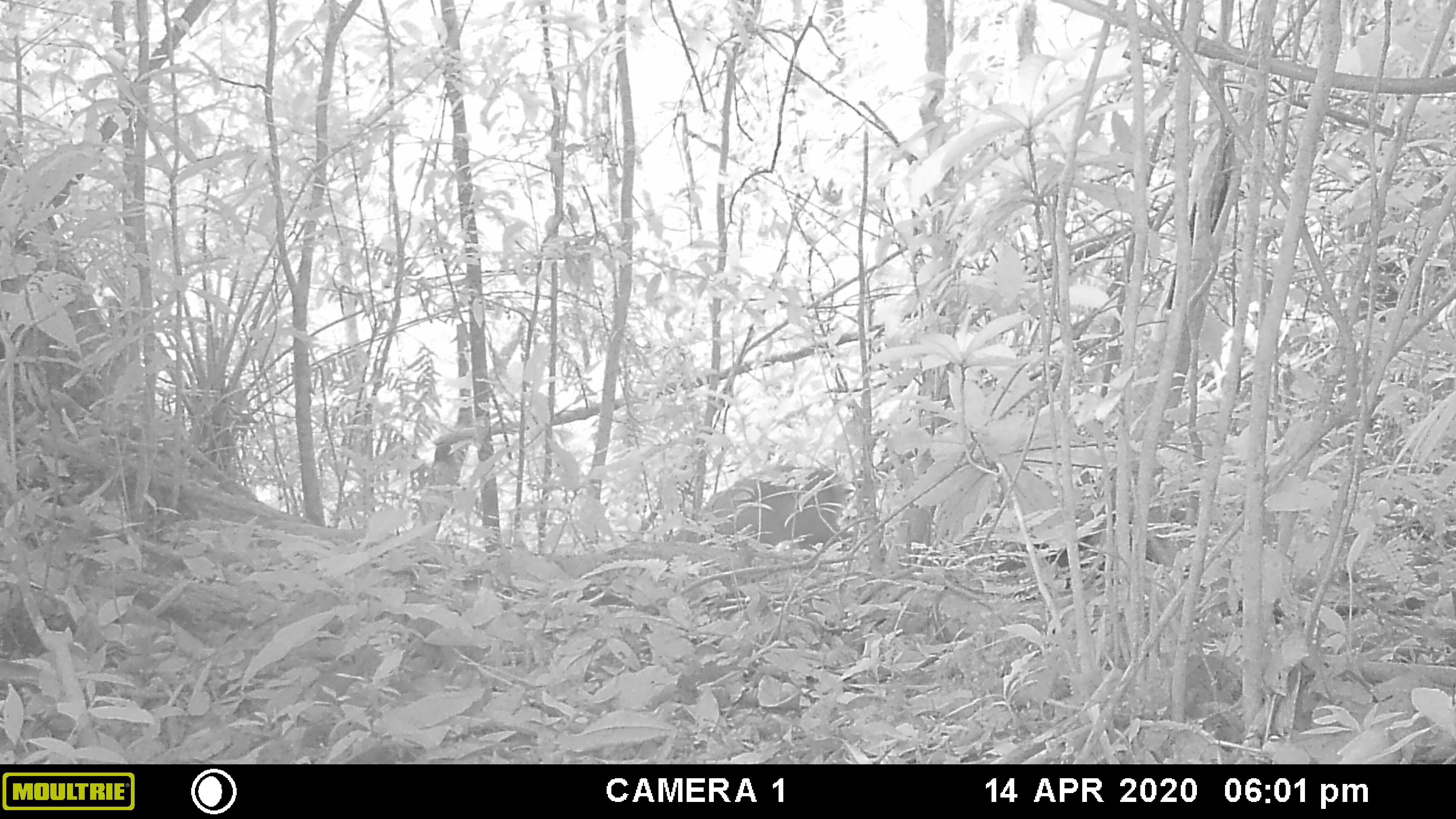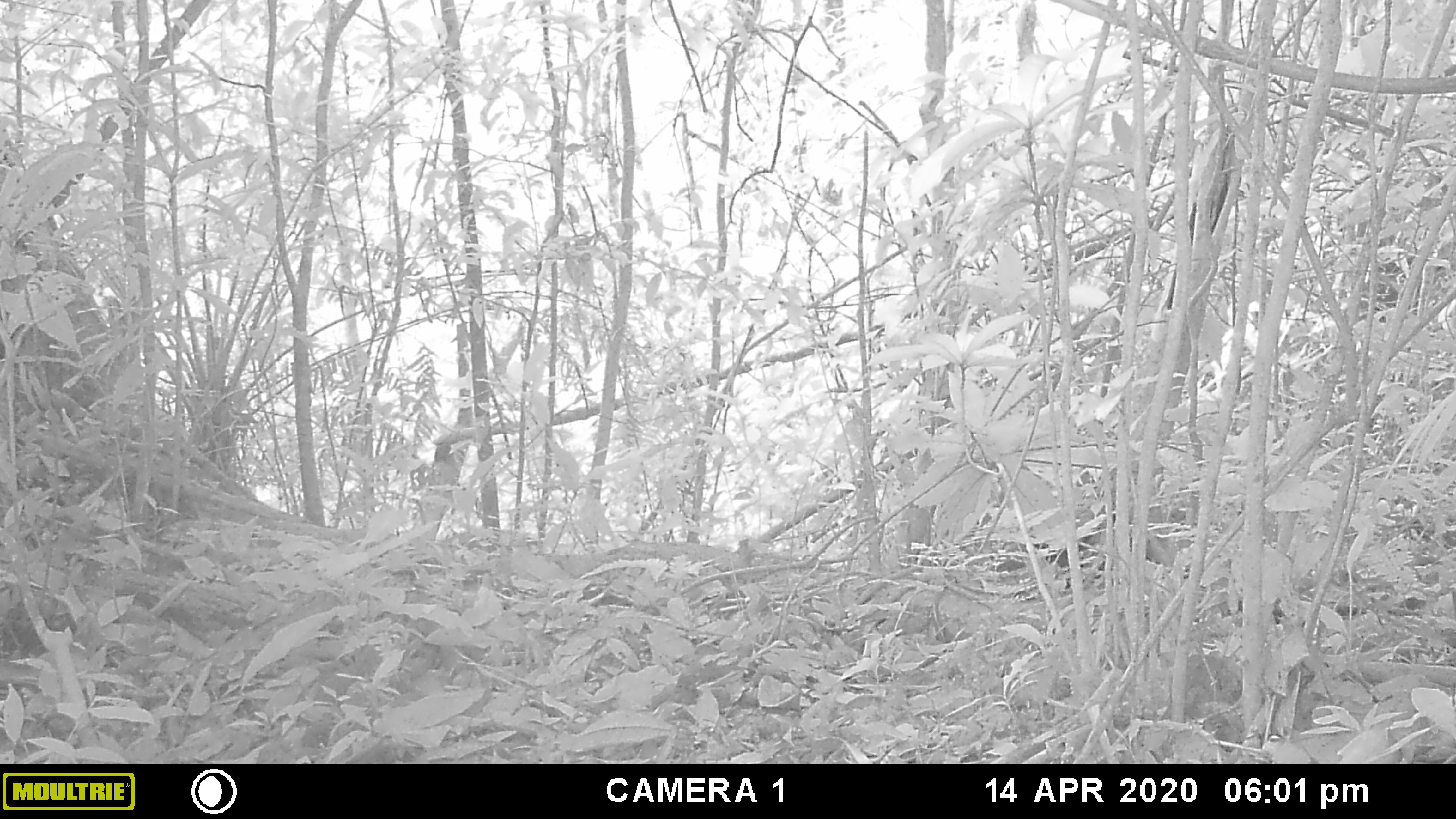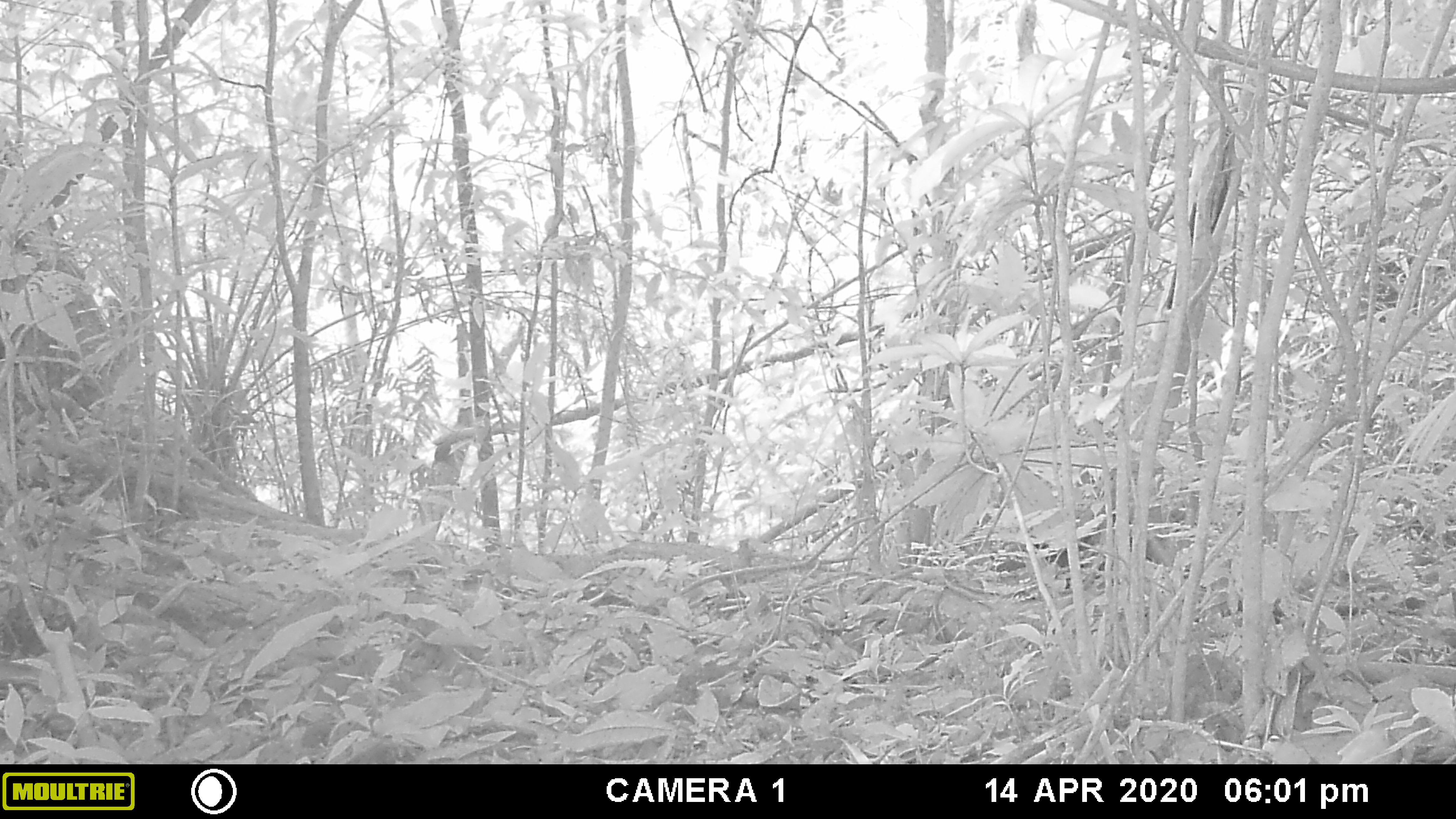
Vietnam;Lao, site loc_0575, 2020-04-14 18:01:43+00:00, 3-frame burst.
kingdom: Animalia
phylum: Chordata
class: Mammalia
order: Artiodactyla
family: Cervidae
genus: Muntiacus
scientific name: Muntiacus rooseveltorum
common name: roosevelt's muntjac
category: roosevelts muntjac group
Roosevelts muntjac group (roosevelt's muntjac) (Muntiacus rooseveltorum). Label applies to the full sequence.